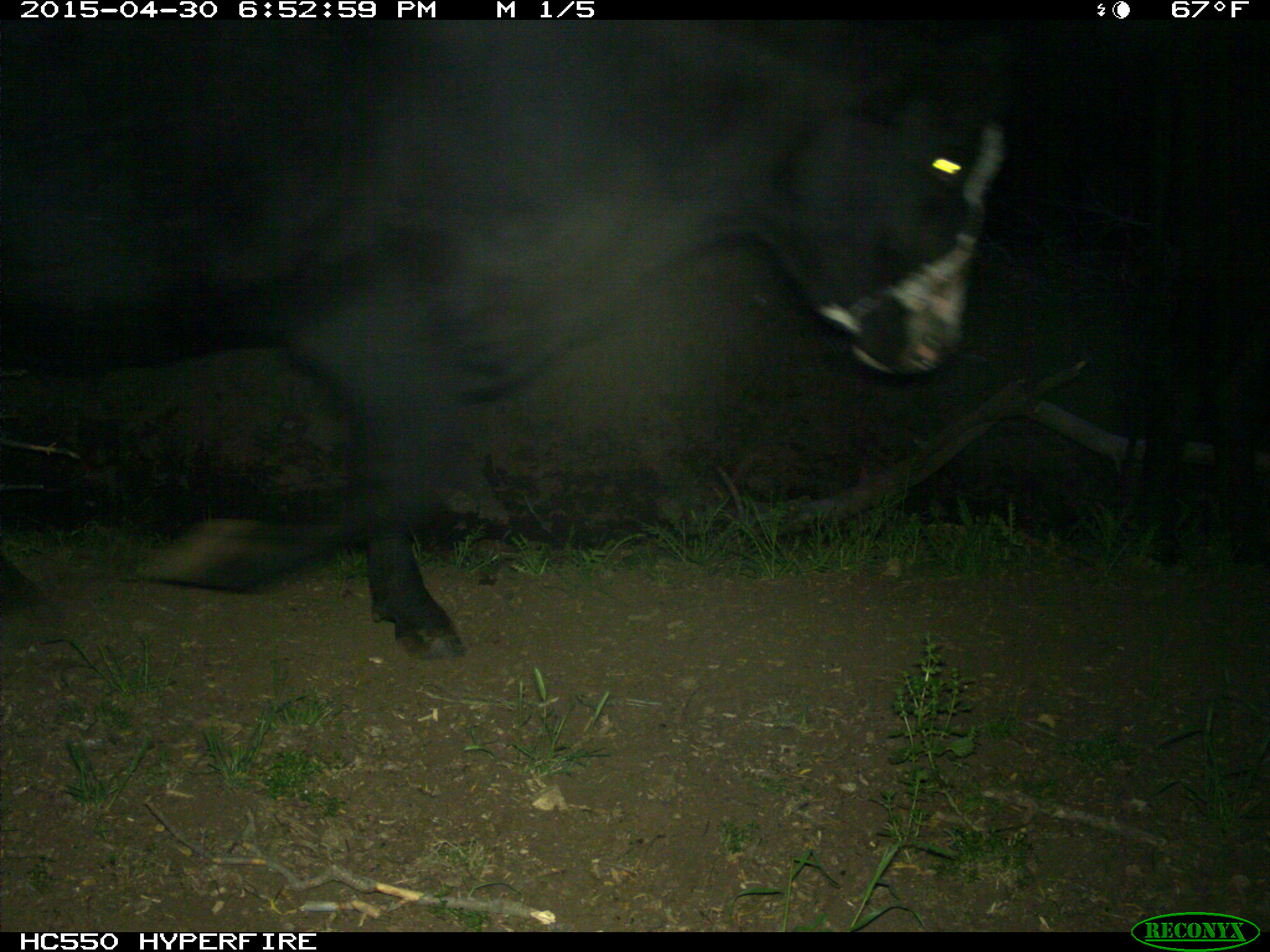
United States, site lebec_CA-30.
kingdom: Animalia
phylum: Chordata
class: Mammalia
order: Artiodactyla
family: Bovidae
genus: Bos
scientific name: Bos taurus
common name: domestic cow